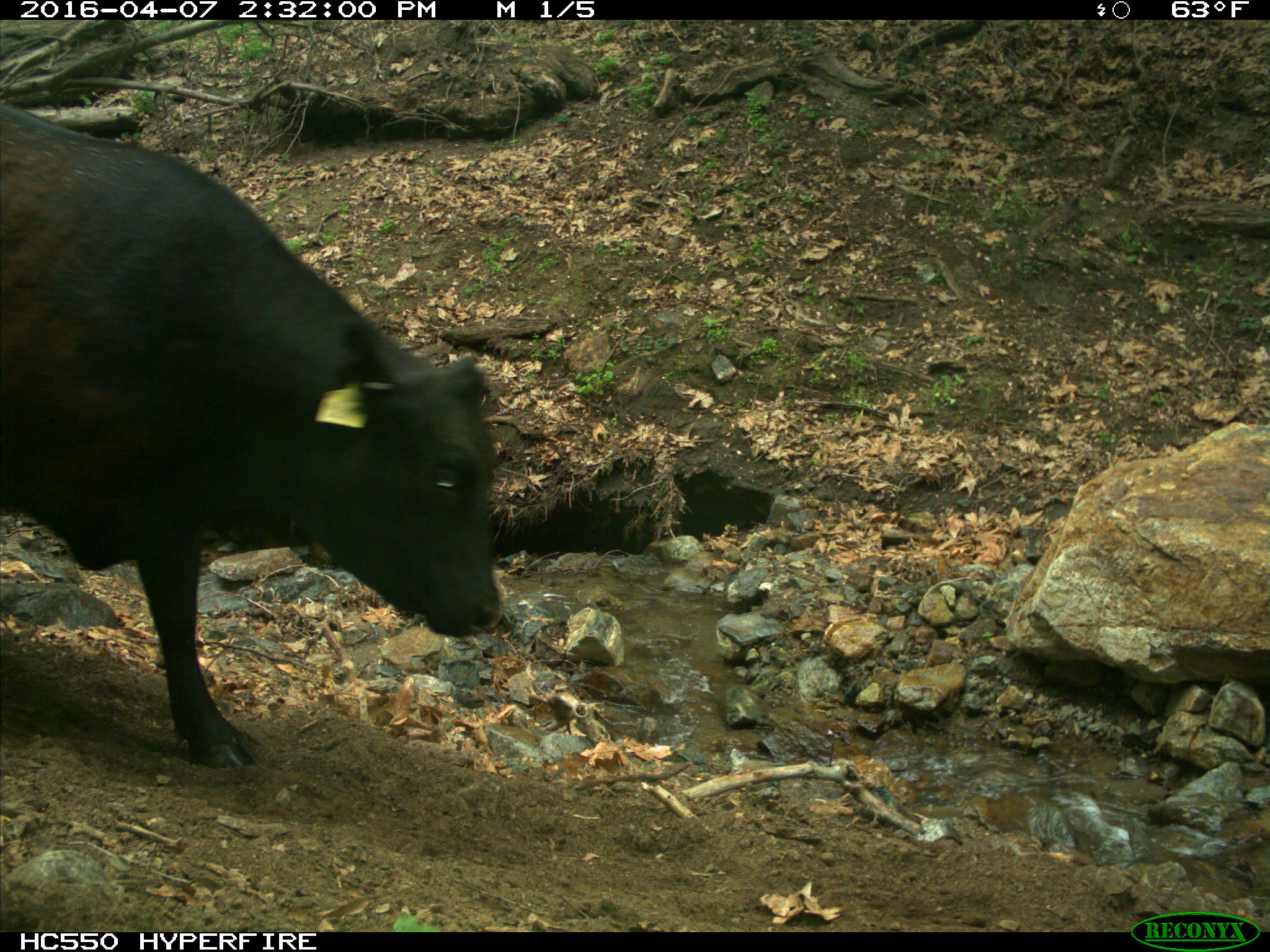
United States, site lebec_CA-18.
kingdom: Animalia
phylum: Chordata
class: Mammalia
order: Artiodactyla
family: Bovidae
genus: Bos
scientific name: Bos taurus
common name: domestic cow